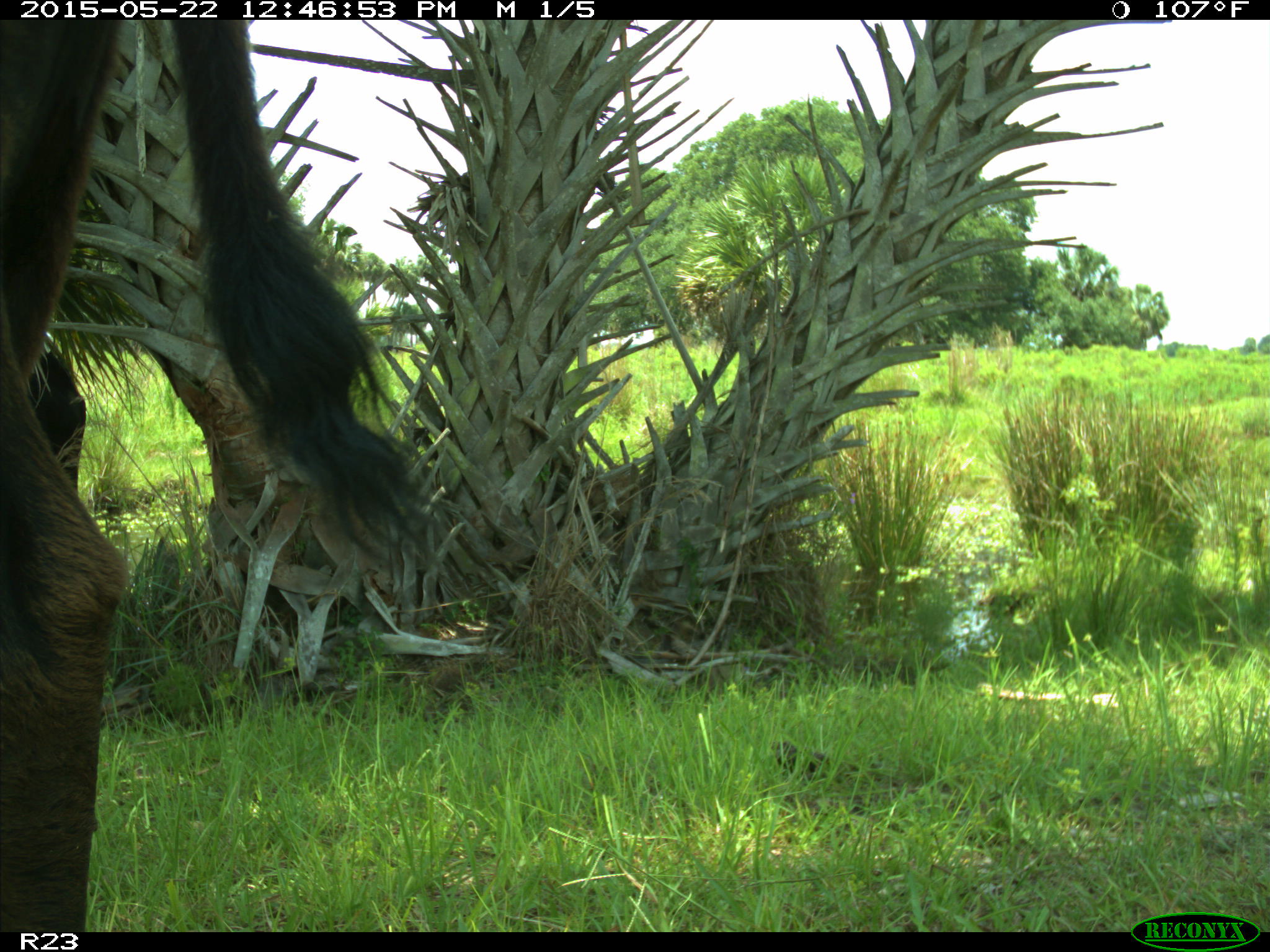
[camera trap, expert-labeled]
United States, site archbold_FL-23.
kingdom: Animalia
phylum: Chordata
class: Mammalia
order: Artiodactyla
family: Bovidae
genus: Bos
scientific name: Bos taurus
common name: domestic cow